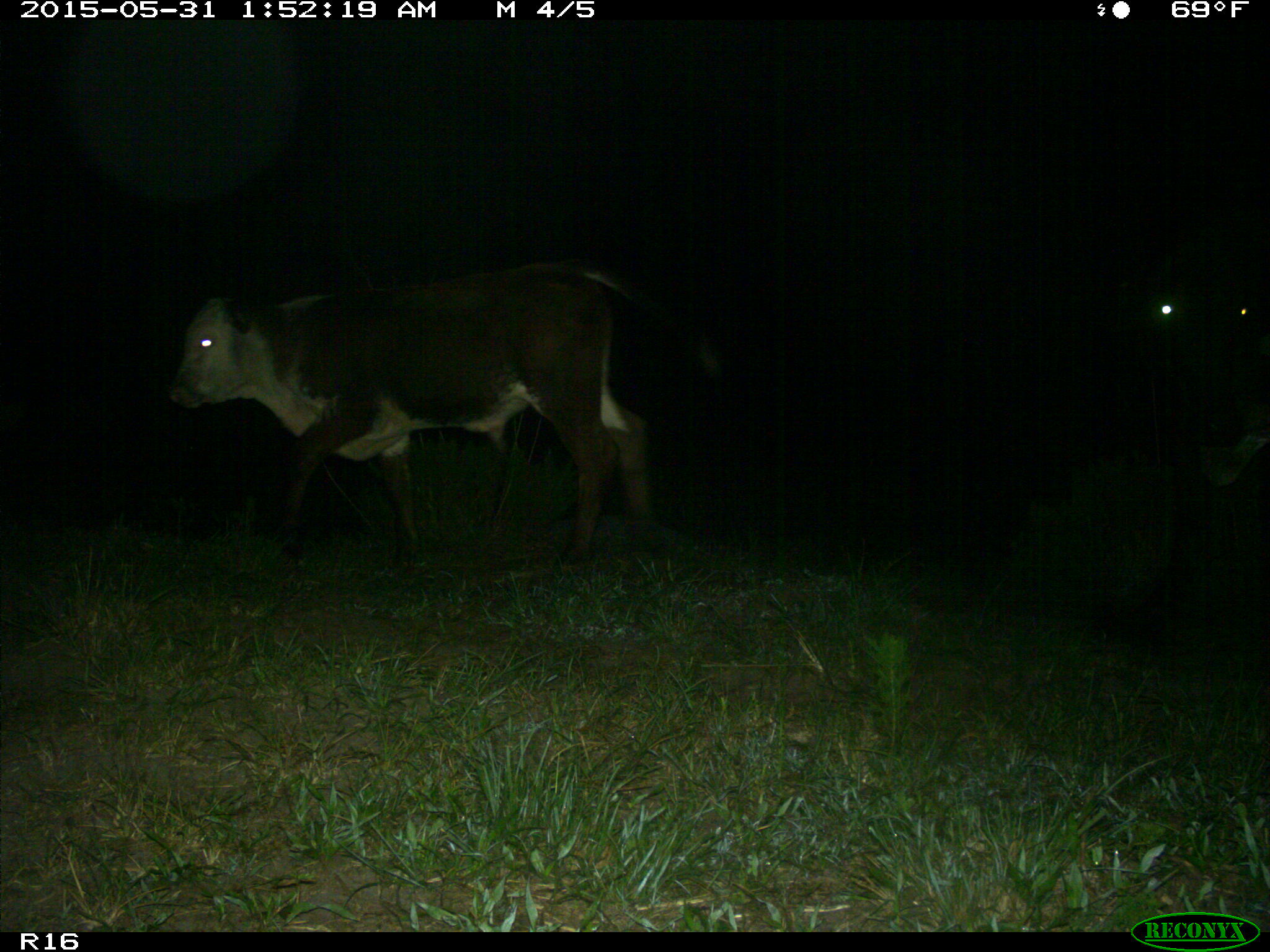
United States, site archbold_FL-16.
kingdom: Animalia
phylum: Chordata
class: Mammalia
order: Artiodactyla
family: Bovidae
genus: Bos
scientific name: Bos taurus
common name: domestic cow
Bos taurus (domestic cow).